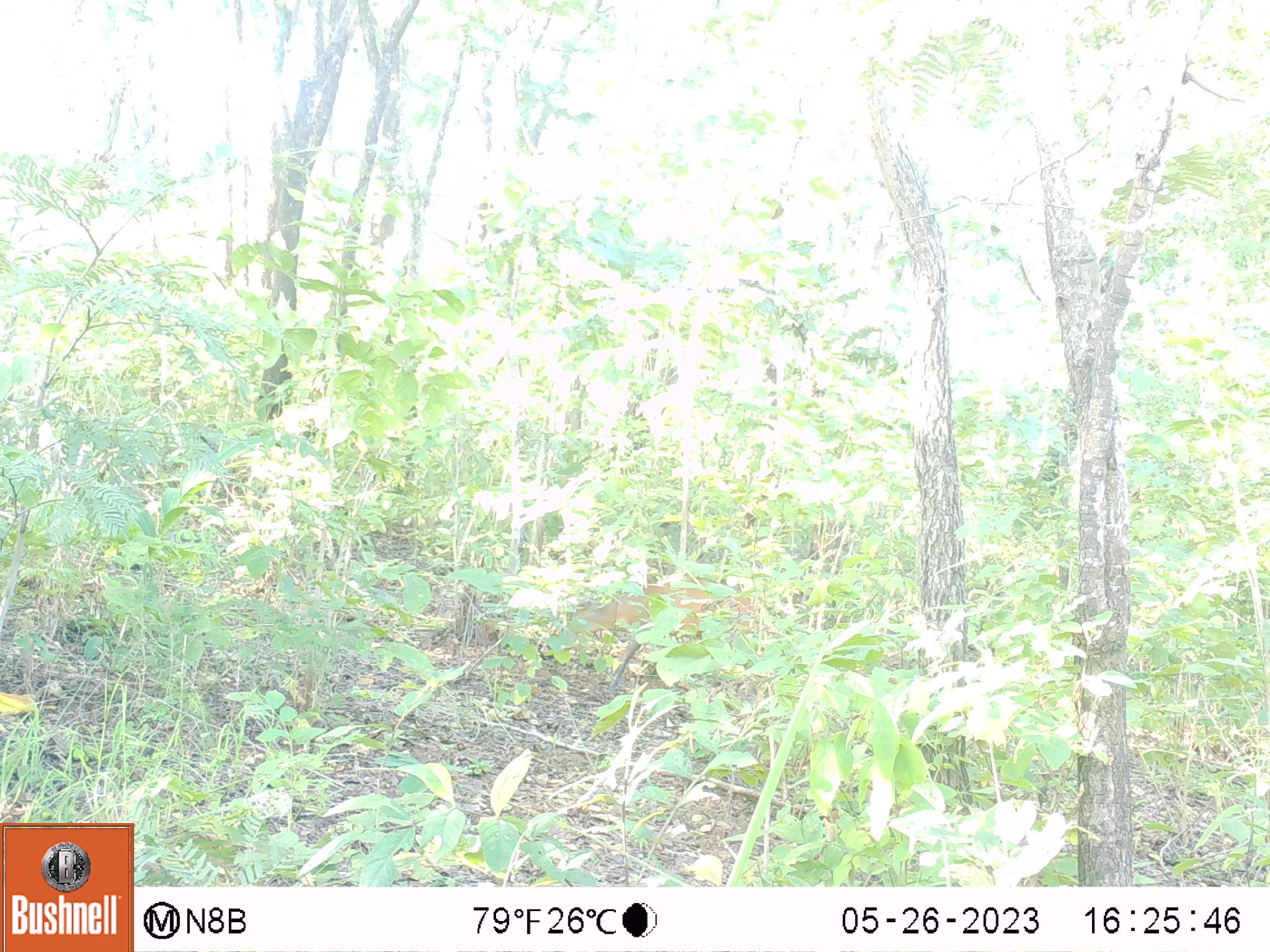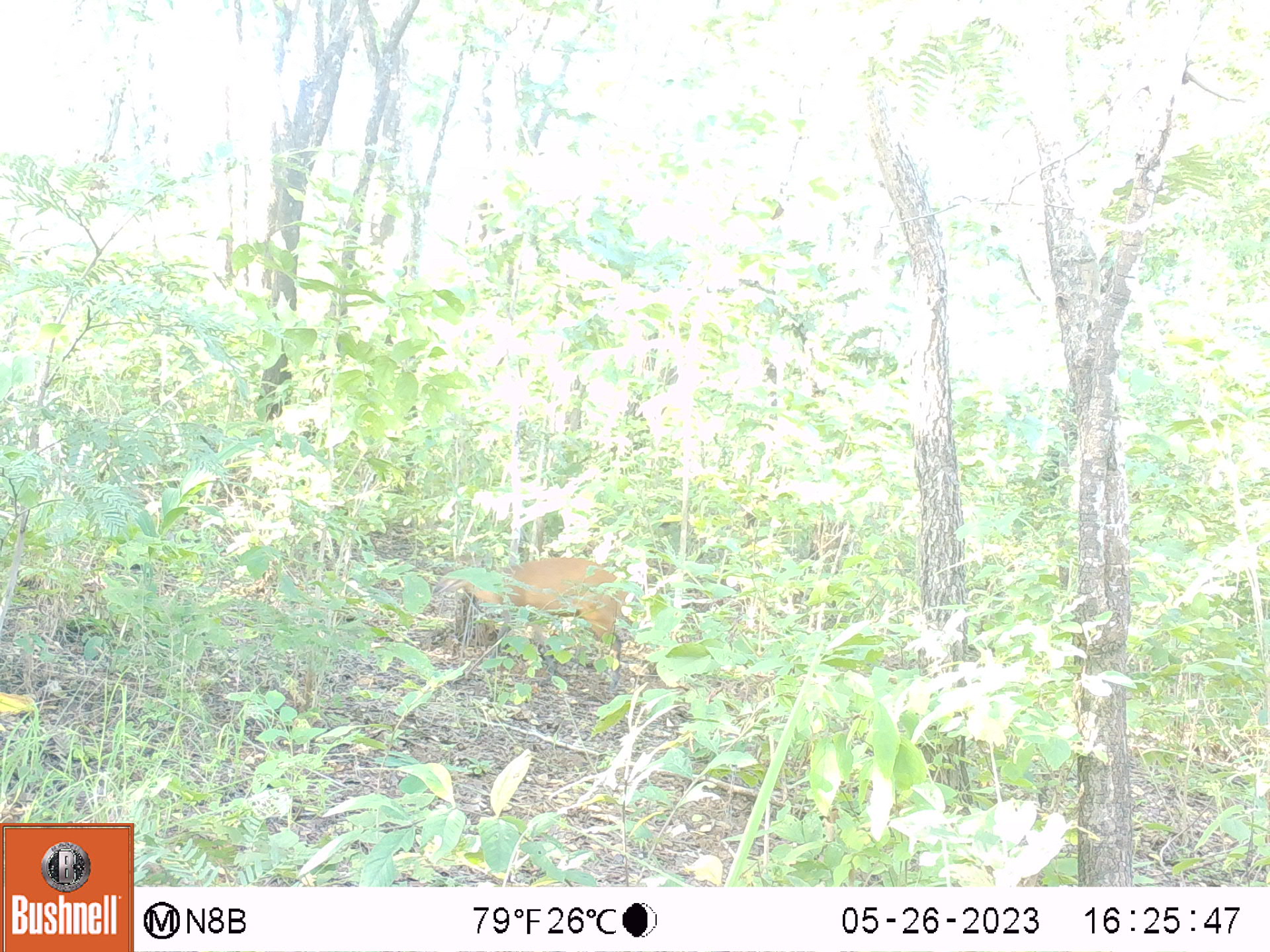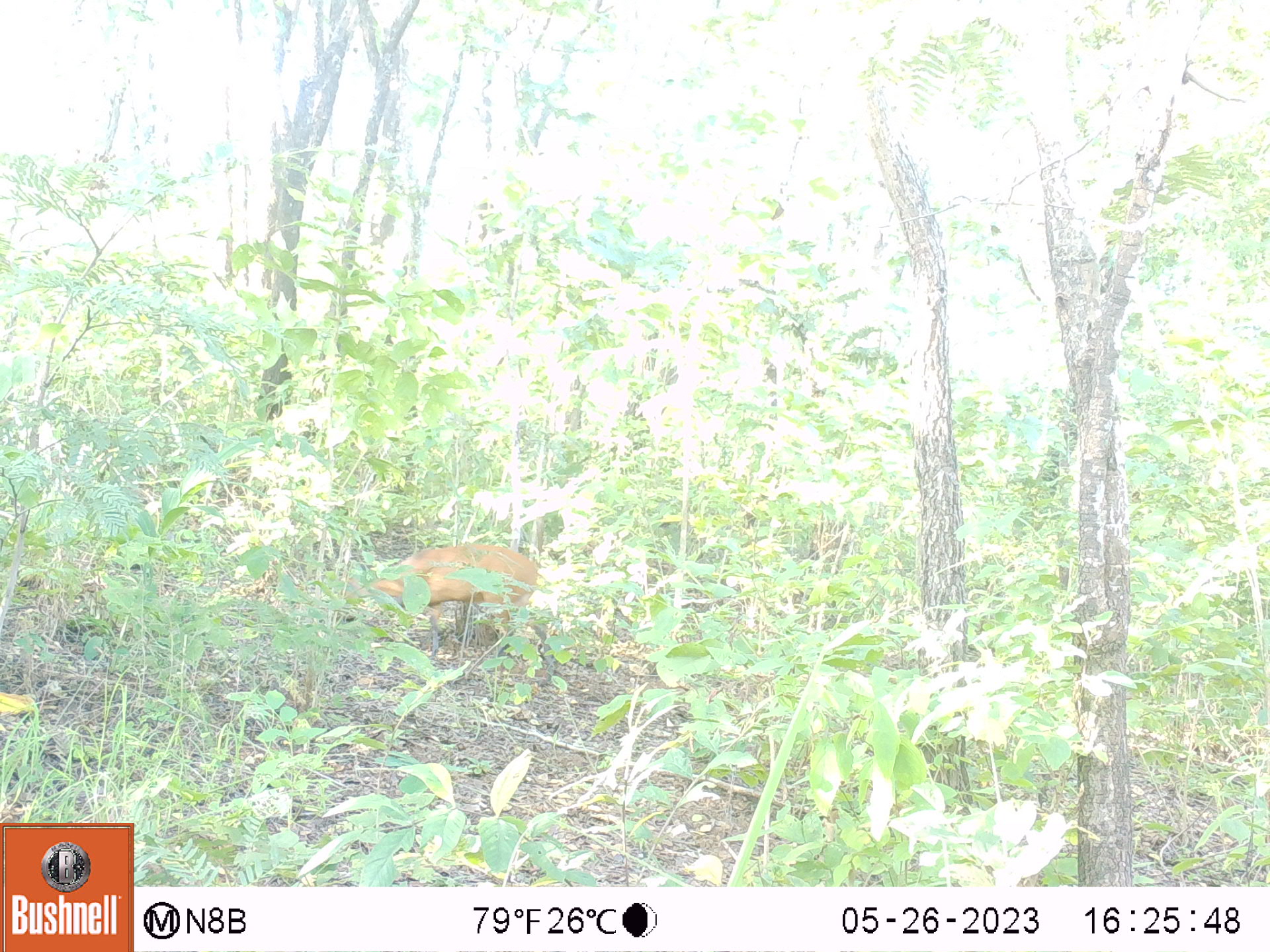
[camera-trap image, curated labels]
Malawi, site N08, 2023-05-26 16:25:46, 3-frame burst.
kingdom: Animalia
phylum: Chordata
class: Mammalia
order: Artiodactyla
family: Bovidae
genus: Cephalophorus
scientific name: Cephalophorus natalensis natalensis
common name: red duiker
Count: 1.